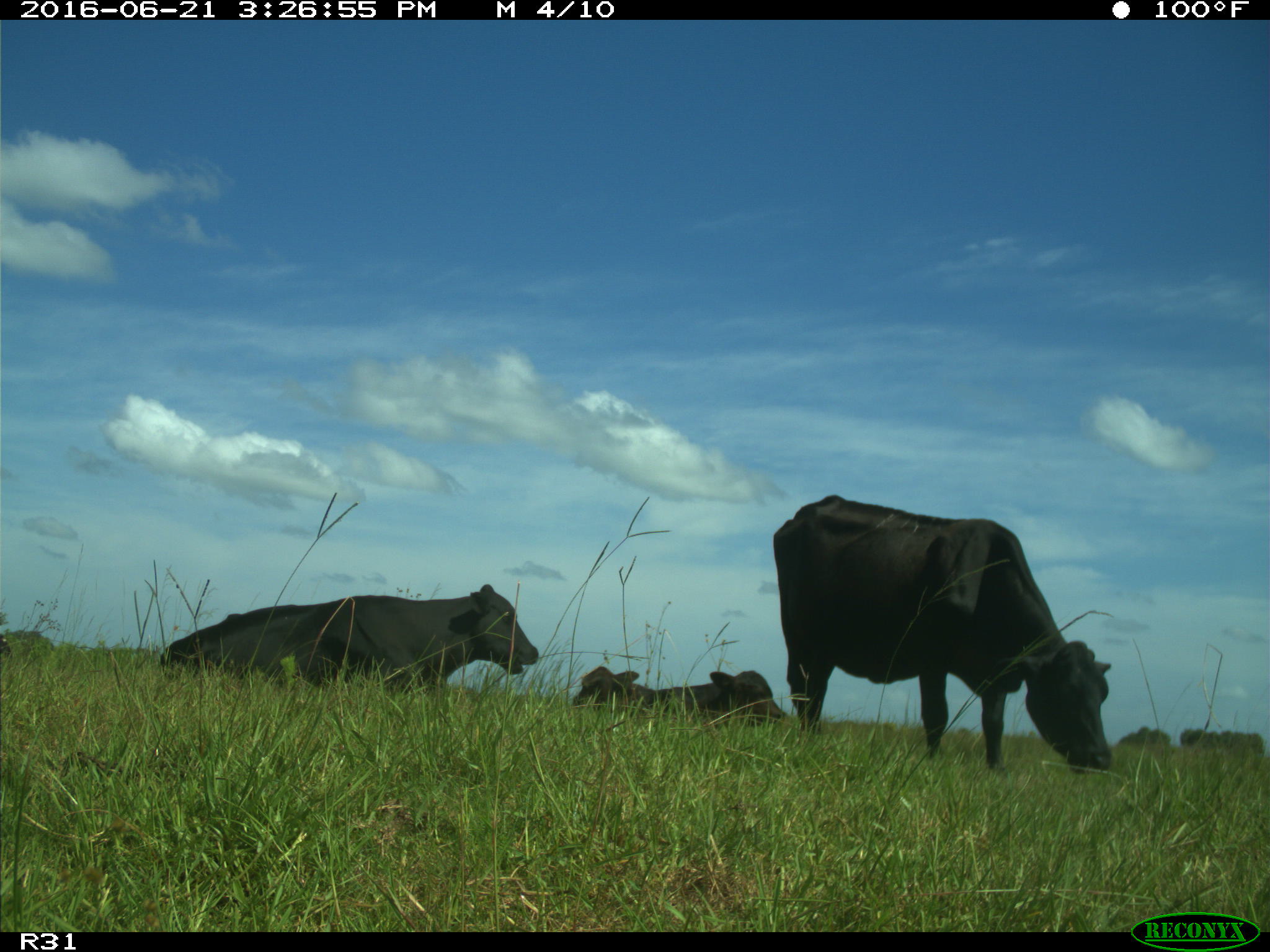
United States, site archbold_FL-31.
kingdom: Animalia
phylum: Chordata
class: Mammalia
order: Artiodactyla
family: Bovidae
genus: Bos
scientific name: Bos taurus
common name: domestic cow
Bos taurus (domestic cow).